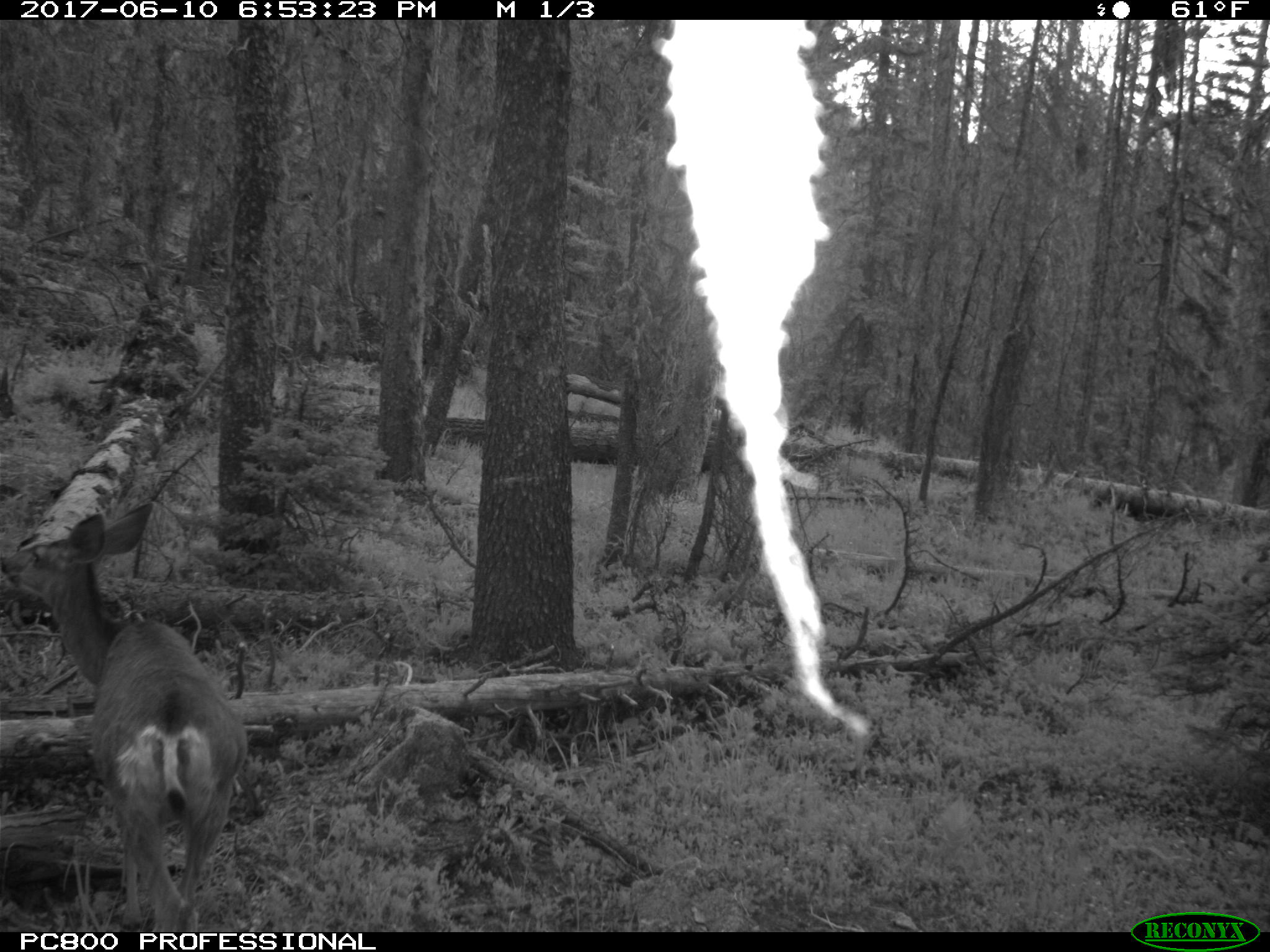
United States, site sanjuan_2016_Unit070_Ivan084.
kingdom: Animalia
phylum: Chordata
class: Mammalia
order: Artiodactyla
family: Cervidae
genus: Odocoileus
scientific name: Odocoileus hemionus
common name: mule deer